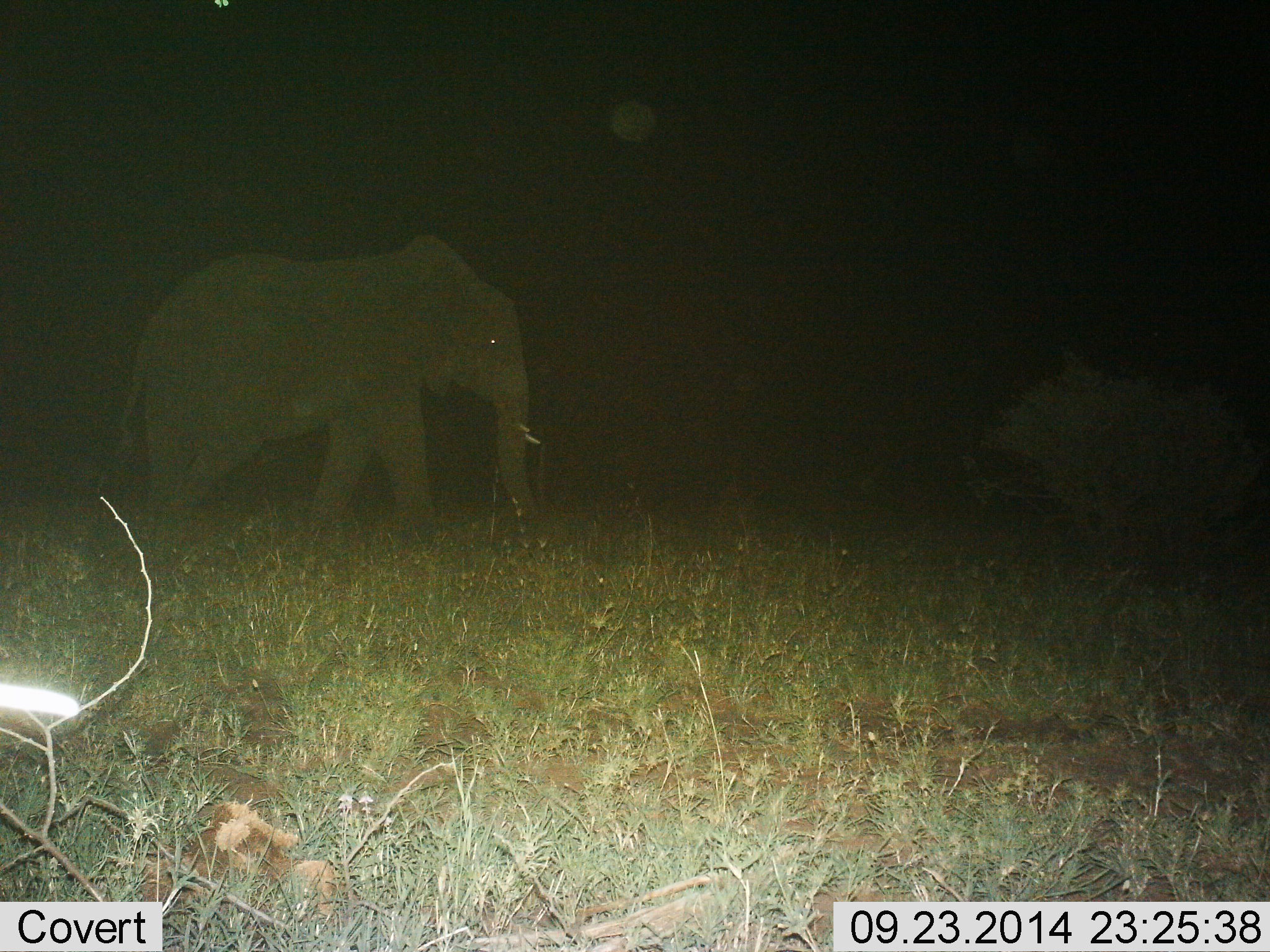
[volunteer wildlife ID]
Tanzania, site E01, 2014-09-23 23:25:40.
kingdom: Animalia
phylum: Chordata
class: Mammalia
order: Proboscidea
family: Elephantidae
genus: Loxodonta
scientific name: Loxodonta africana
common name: african bush elephant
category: elephant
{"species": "elephant (african bush elephant) (Loxodonta africana)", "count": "1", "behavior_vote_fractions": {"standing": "30%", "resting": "0%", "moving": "70%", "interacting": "0%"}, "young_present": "0%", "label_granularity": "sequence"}